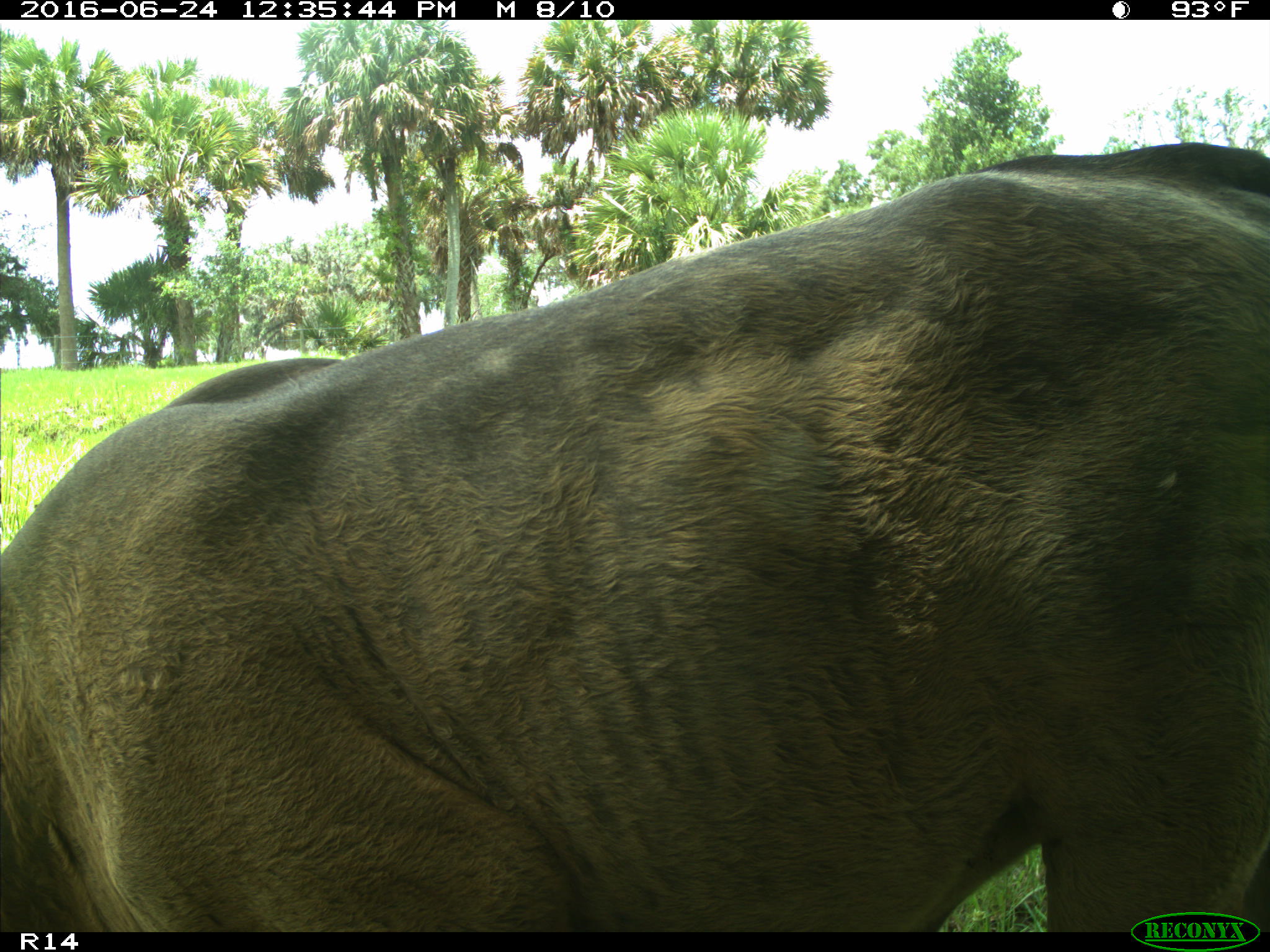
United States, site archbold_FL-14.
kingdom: Animalia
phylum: Chordata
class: Mammalia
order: Artiodactyla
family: Bovidae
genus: Bos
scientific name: Bos taurus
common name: domestic cow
Bos taurus (domestic cow).